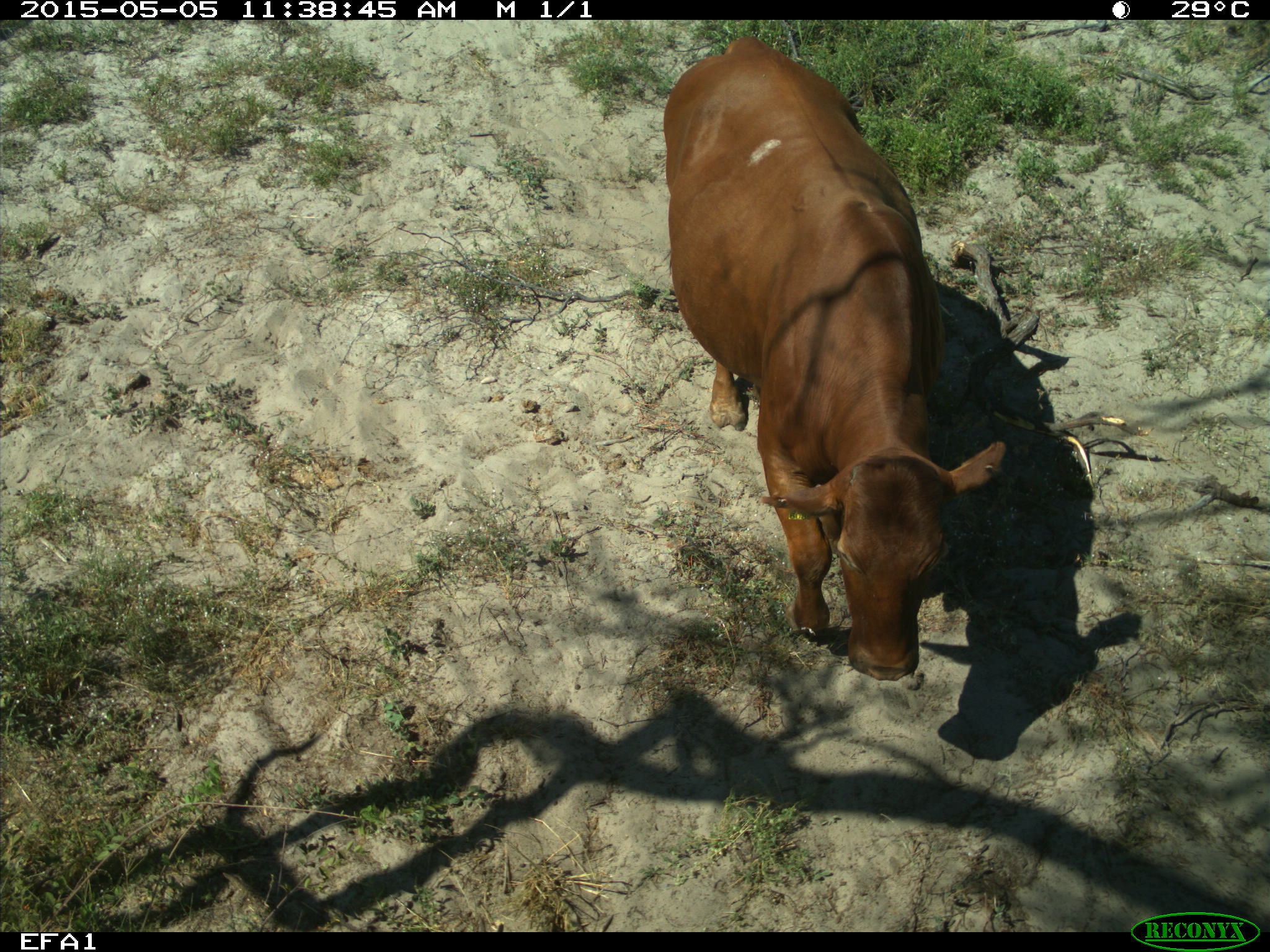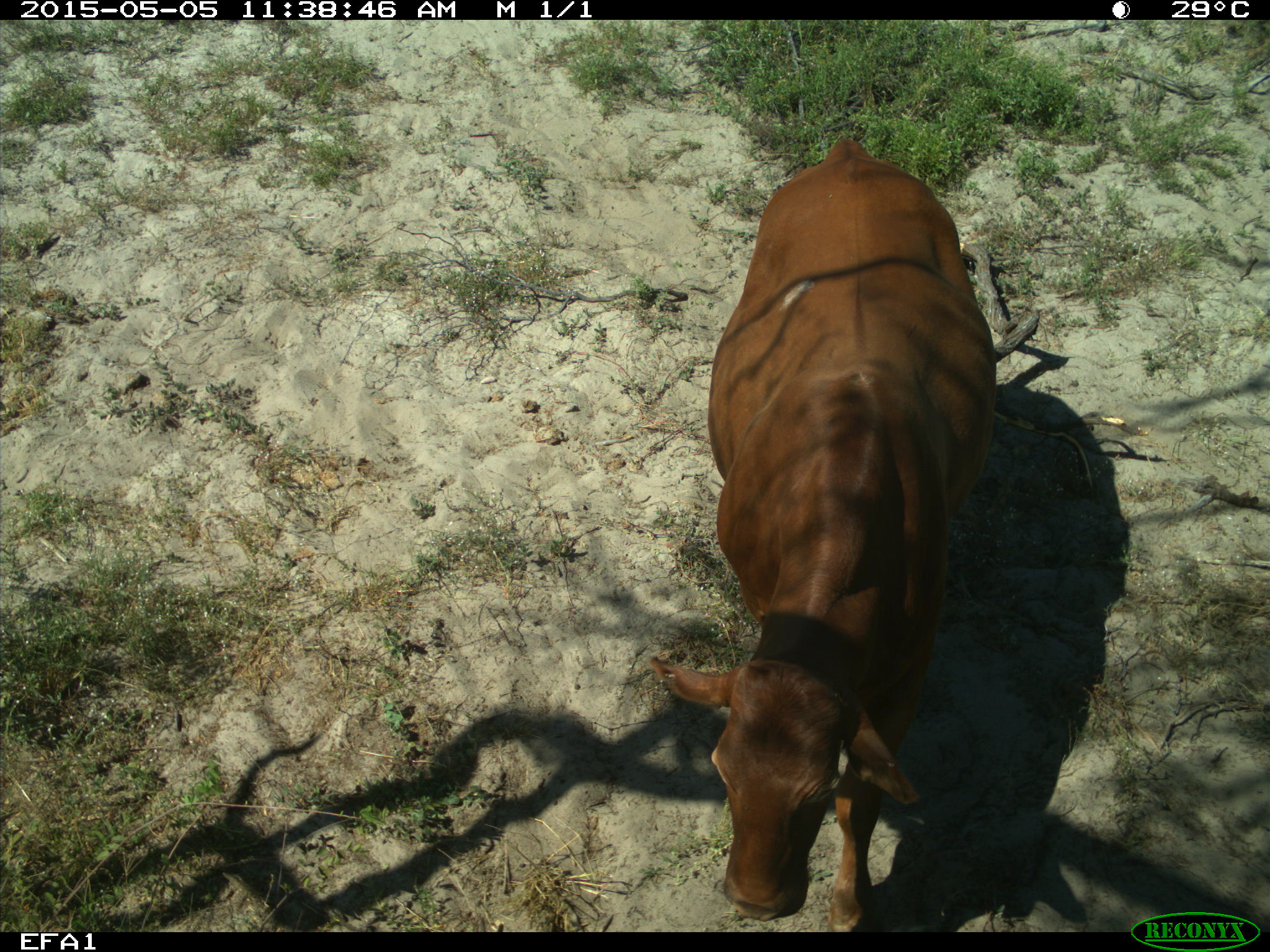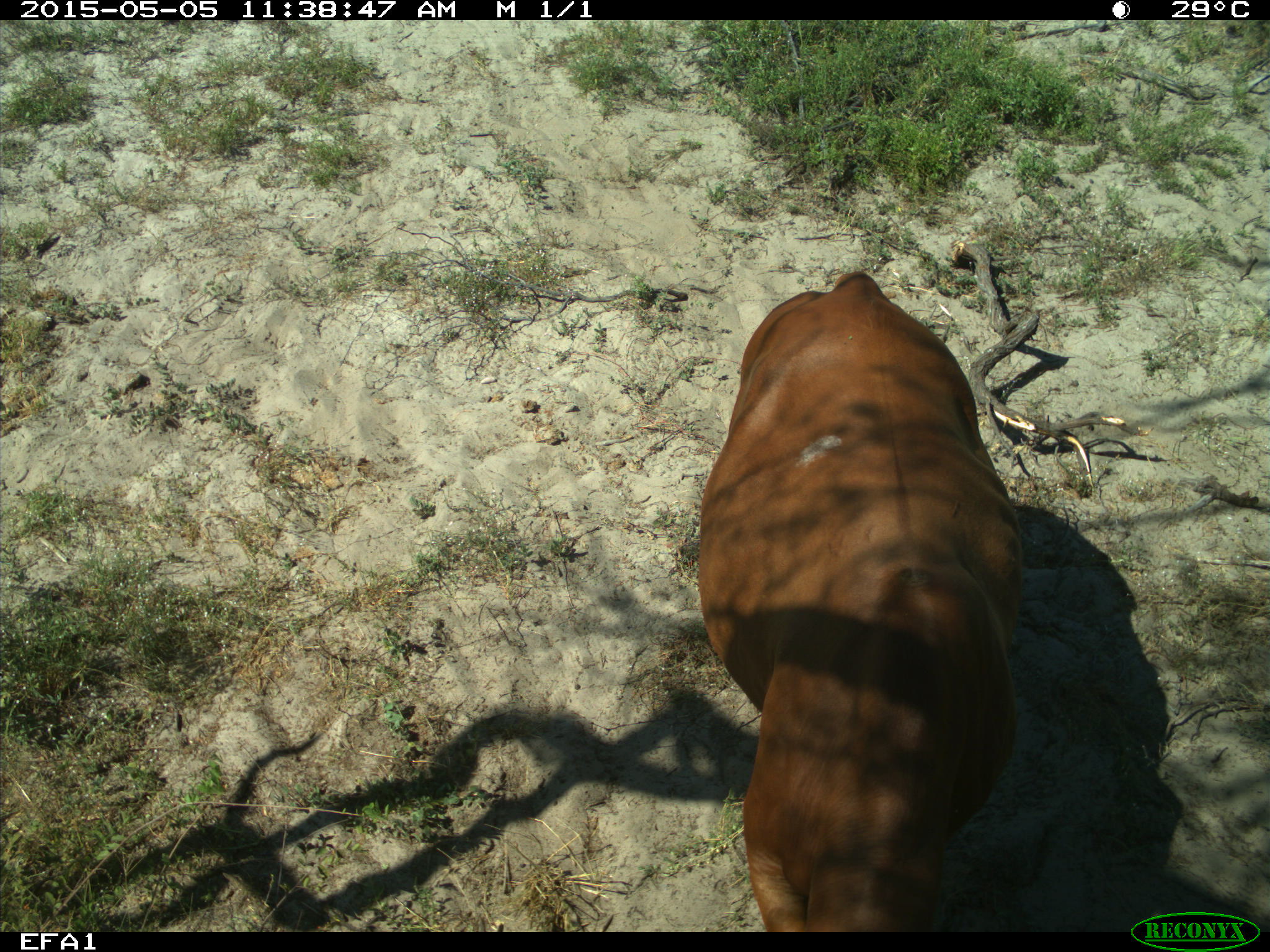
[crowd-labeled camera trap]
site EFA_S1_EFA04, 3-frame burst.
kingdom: Animalia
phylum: Chordata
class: Mammalia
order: Artiodactyla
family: Bovidae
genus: Bos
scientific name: Bos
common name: cattle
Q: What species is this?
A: Cattle (Bos).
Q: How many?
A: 1.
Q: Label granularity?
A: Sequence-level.